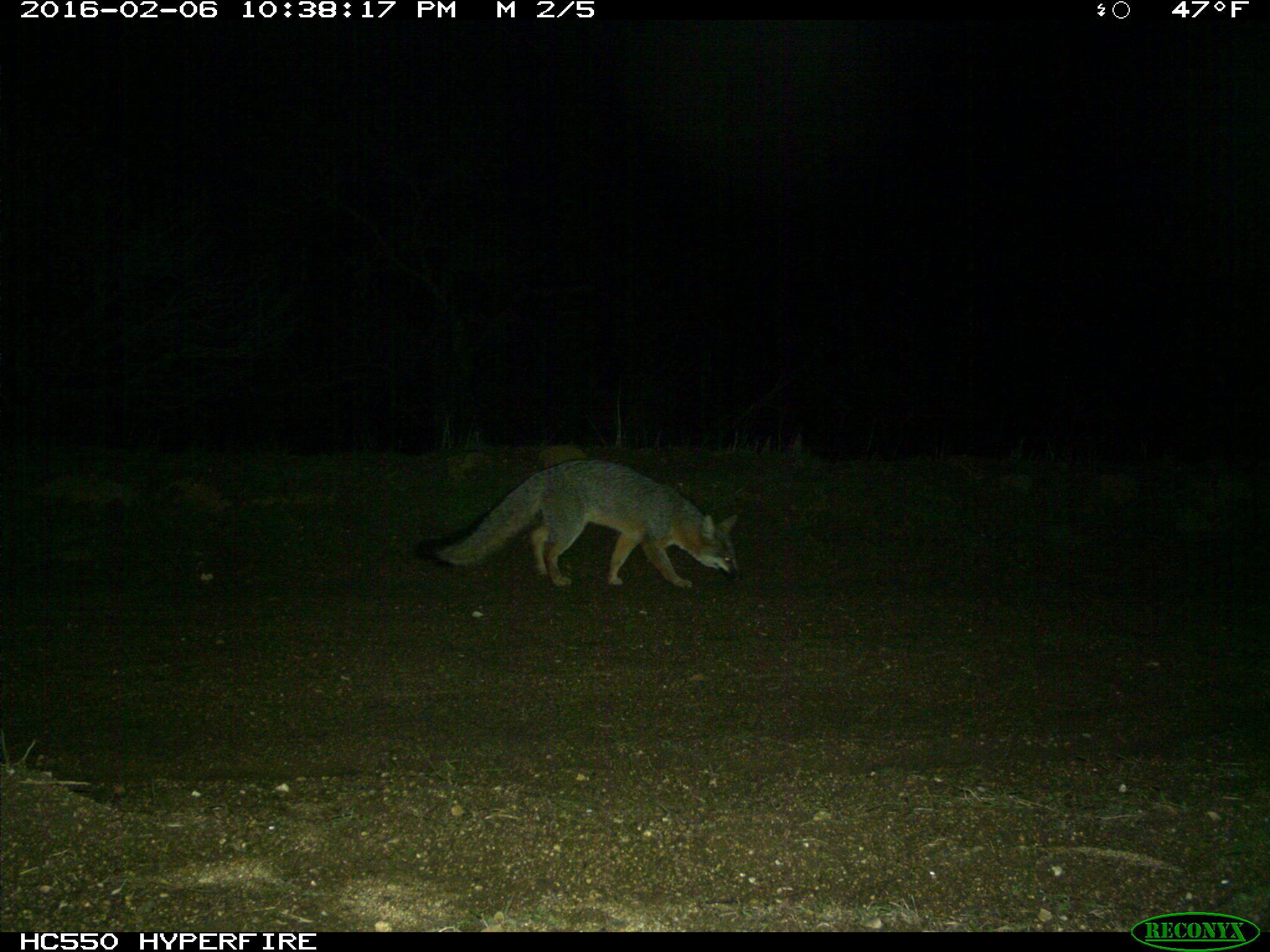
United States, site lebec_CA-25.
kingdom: Animalia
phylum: Chordata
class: Mammalia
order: Carnivora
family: Canidae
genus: Urocyon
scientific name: Urocyon cinereoargenteus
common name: gray fox